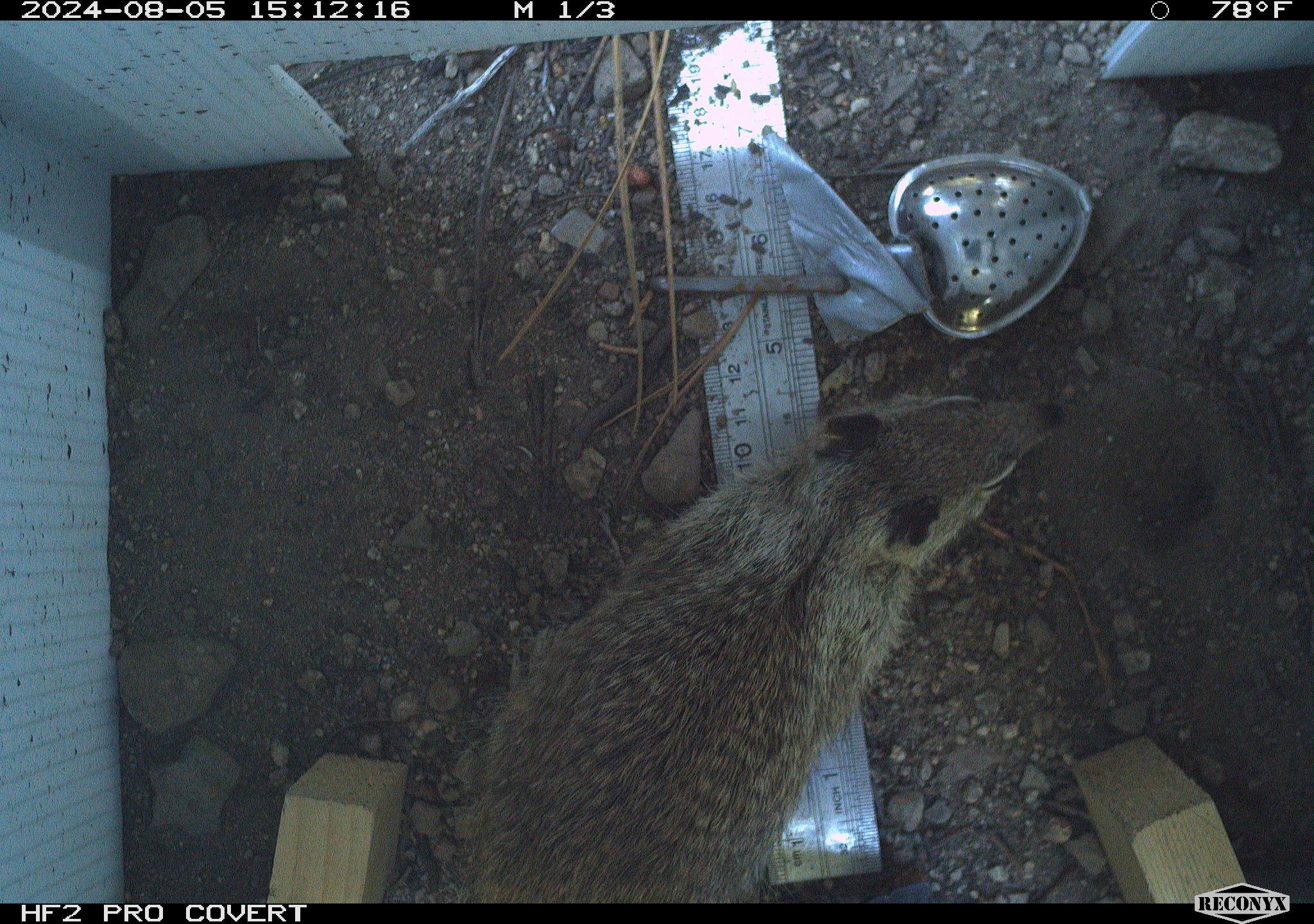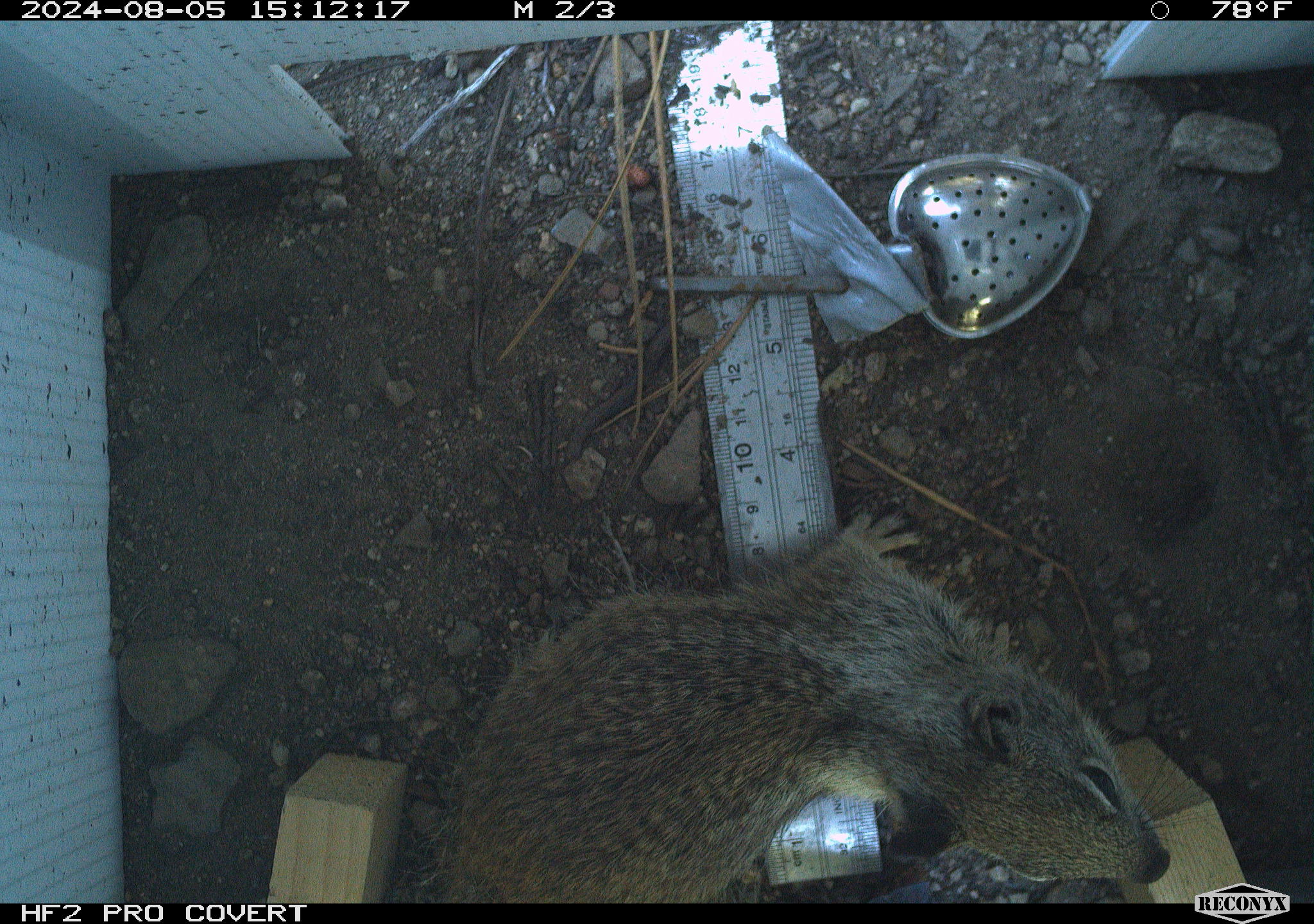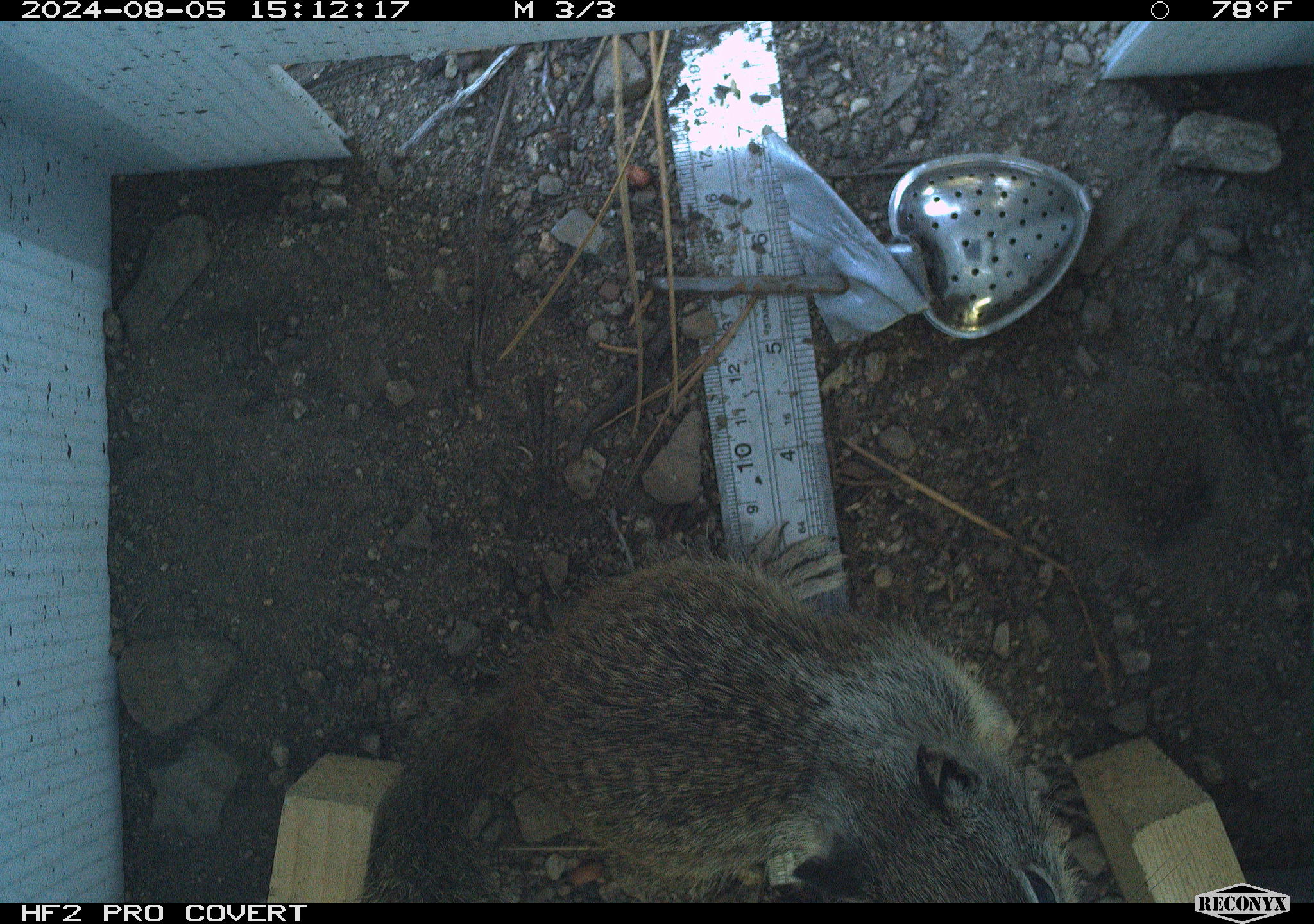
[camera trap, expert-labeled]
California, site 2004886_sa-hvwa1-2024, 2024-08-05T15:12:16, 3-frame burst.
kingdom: Animalia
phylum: Chordata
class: Mammalia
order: Rodentia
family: Sciuridae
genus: Otospermophilus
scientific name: Otospermophilus beecheyi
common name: california ground squirrel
California ground squirrel (Otospermophilus beecheyi).